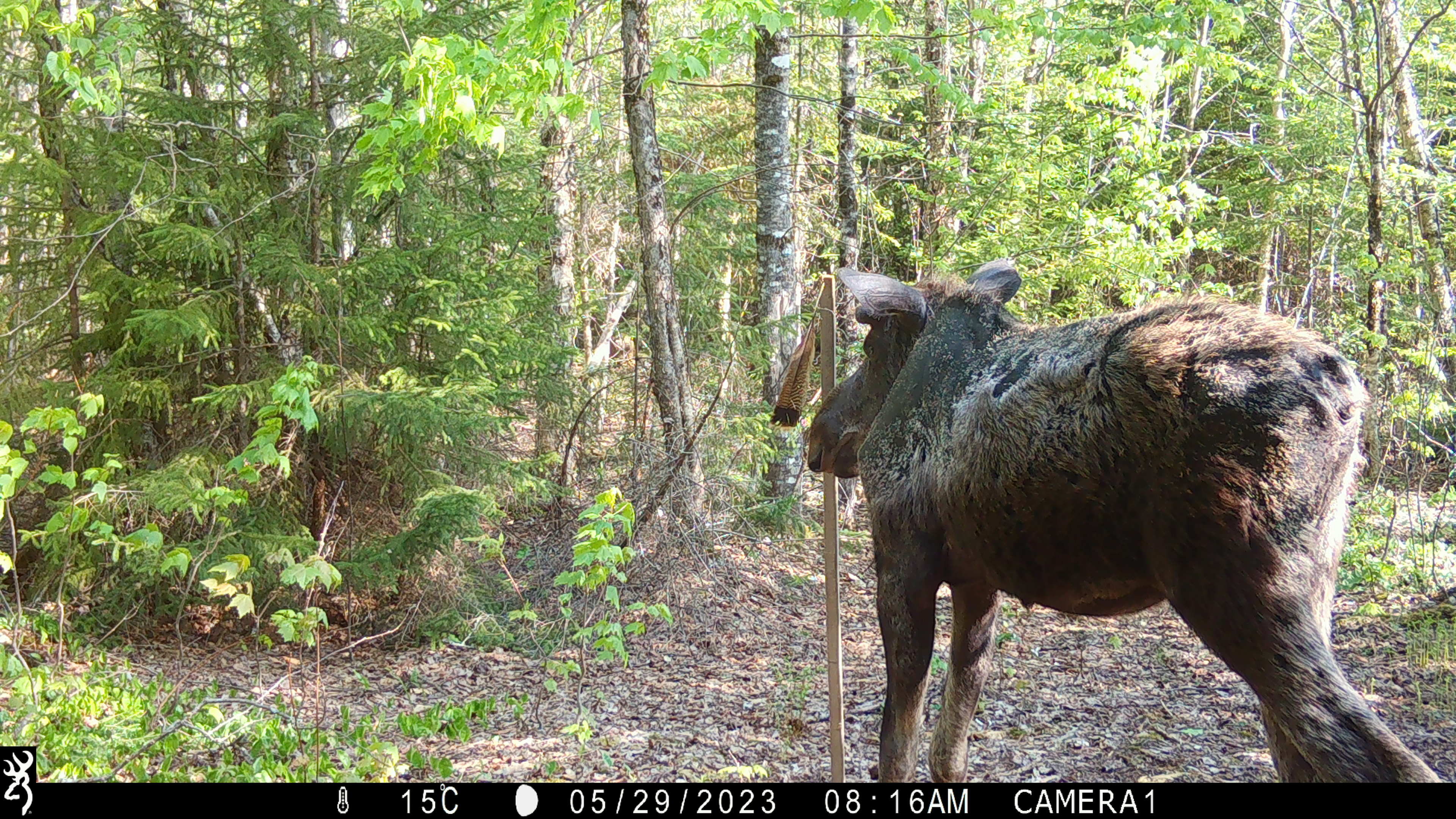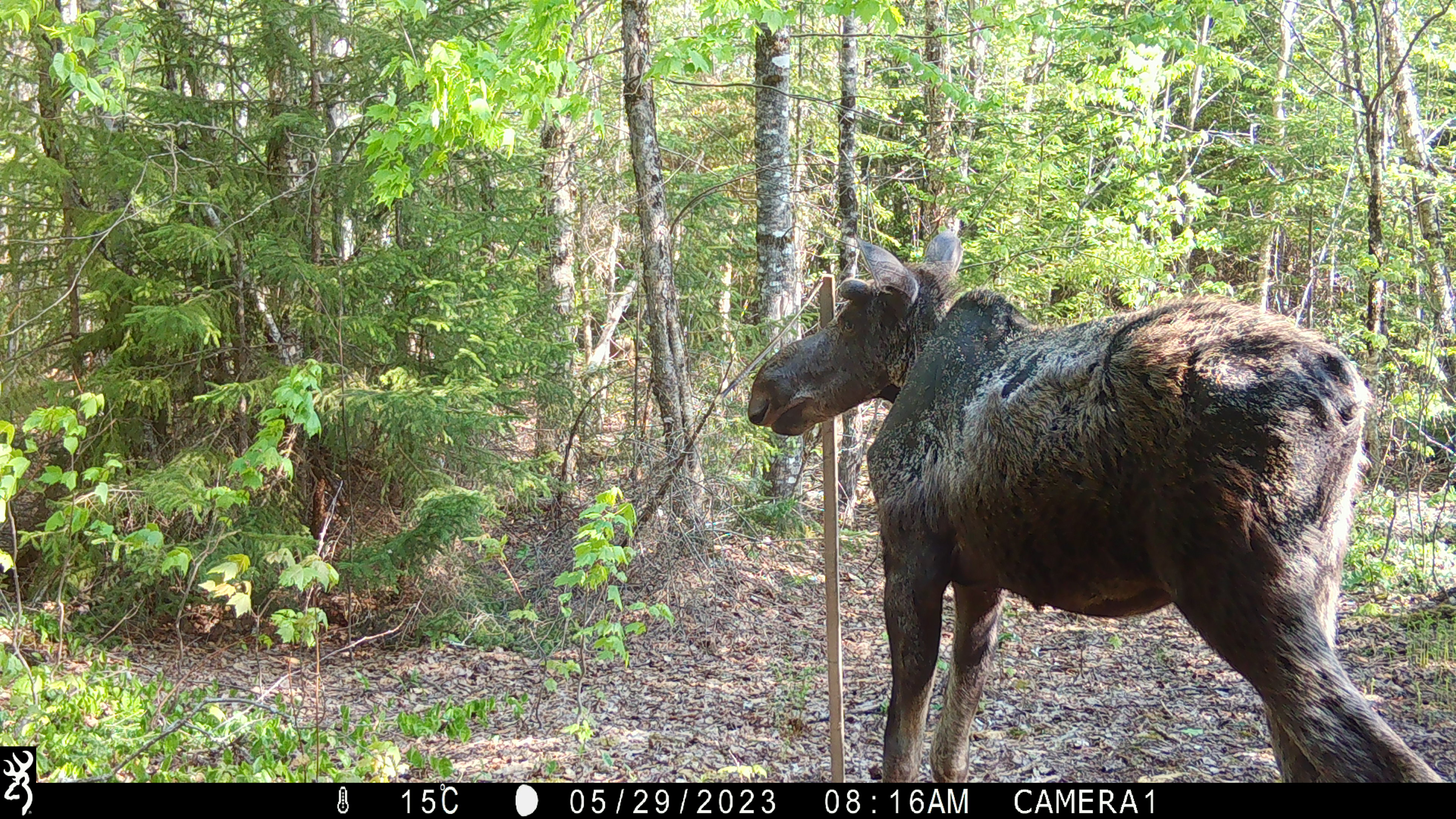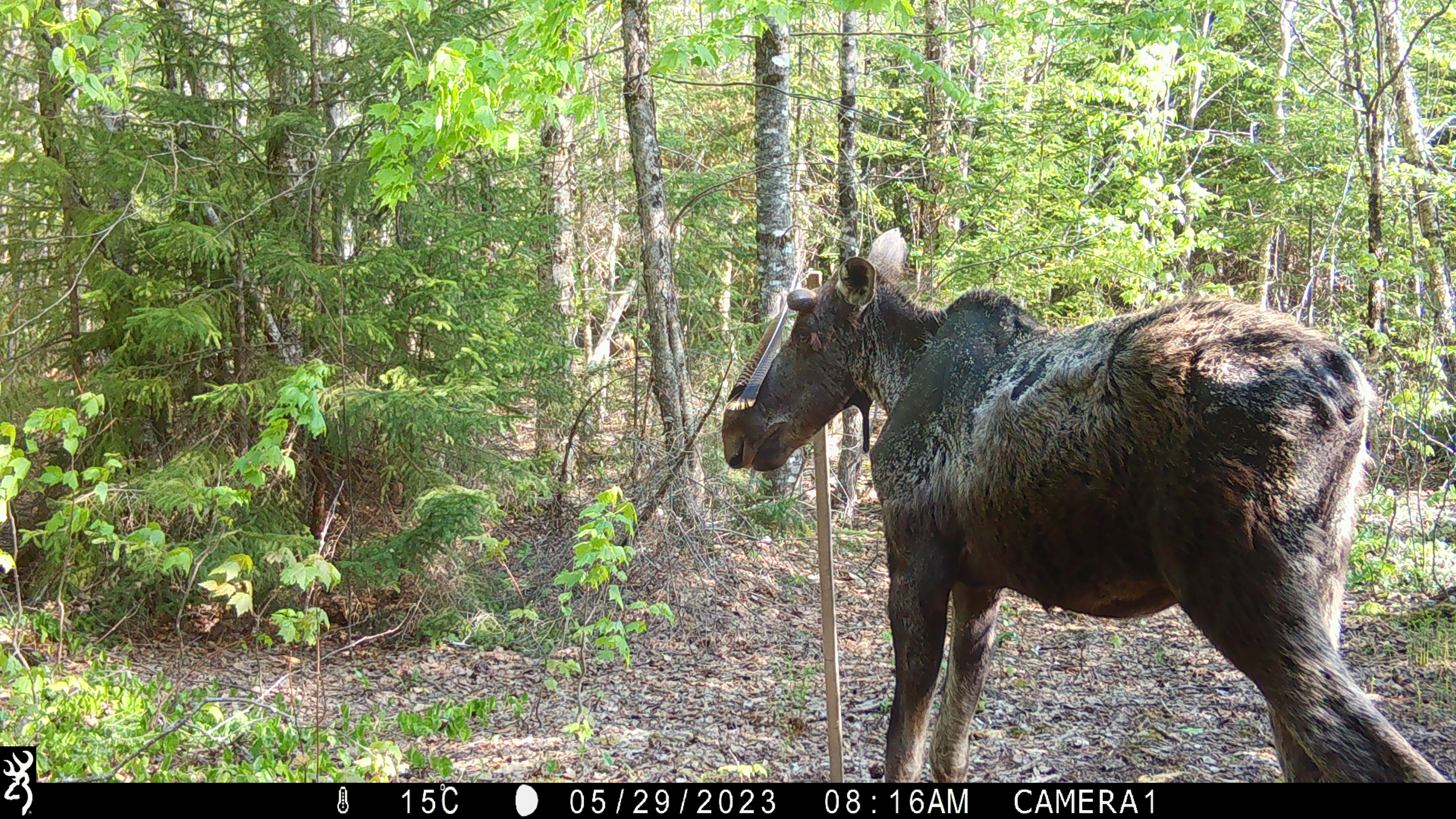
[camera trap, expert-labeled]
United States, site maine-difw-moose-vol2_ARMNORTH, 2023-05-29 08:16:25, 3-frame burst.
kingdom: Animalia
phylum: Chordata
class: Mammalia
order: Artiodactyla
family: Cervidae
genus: Alces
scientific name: Alces alces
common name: moose